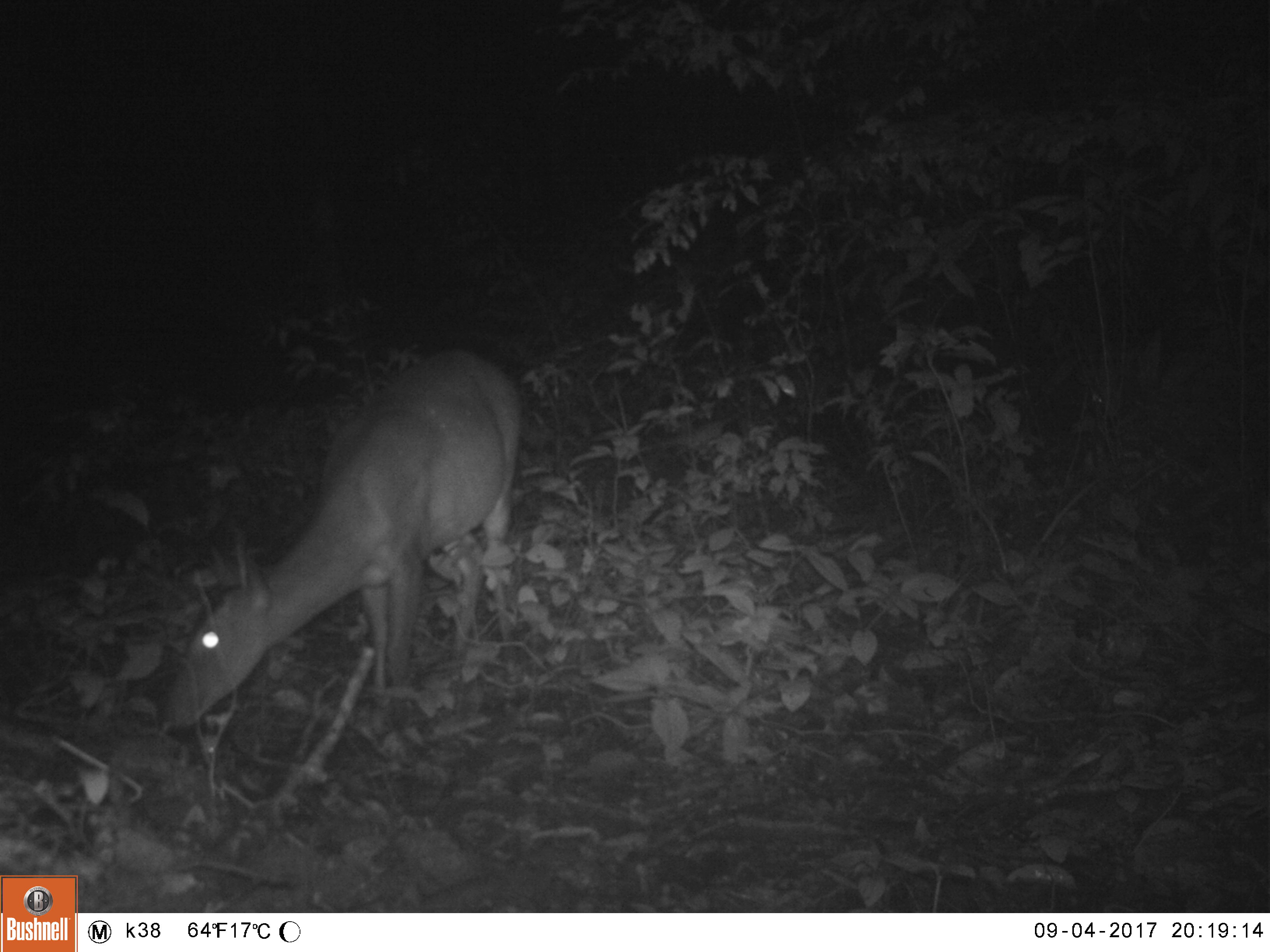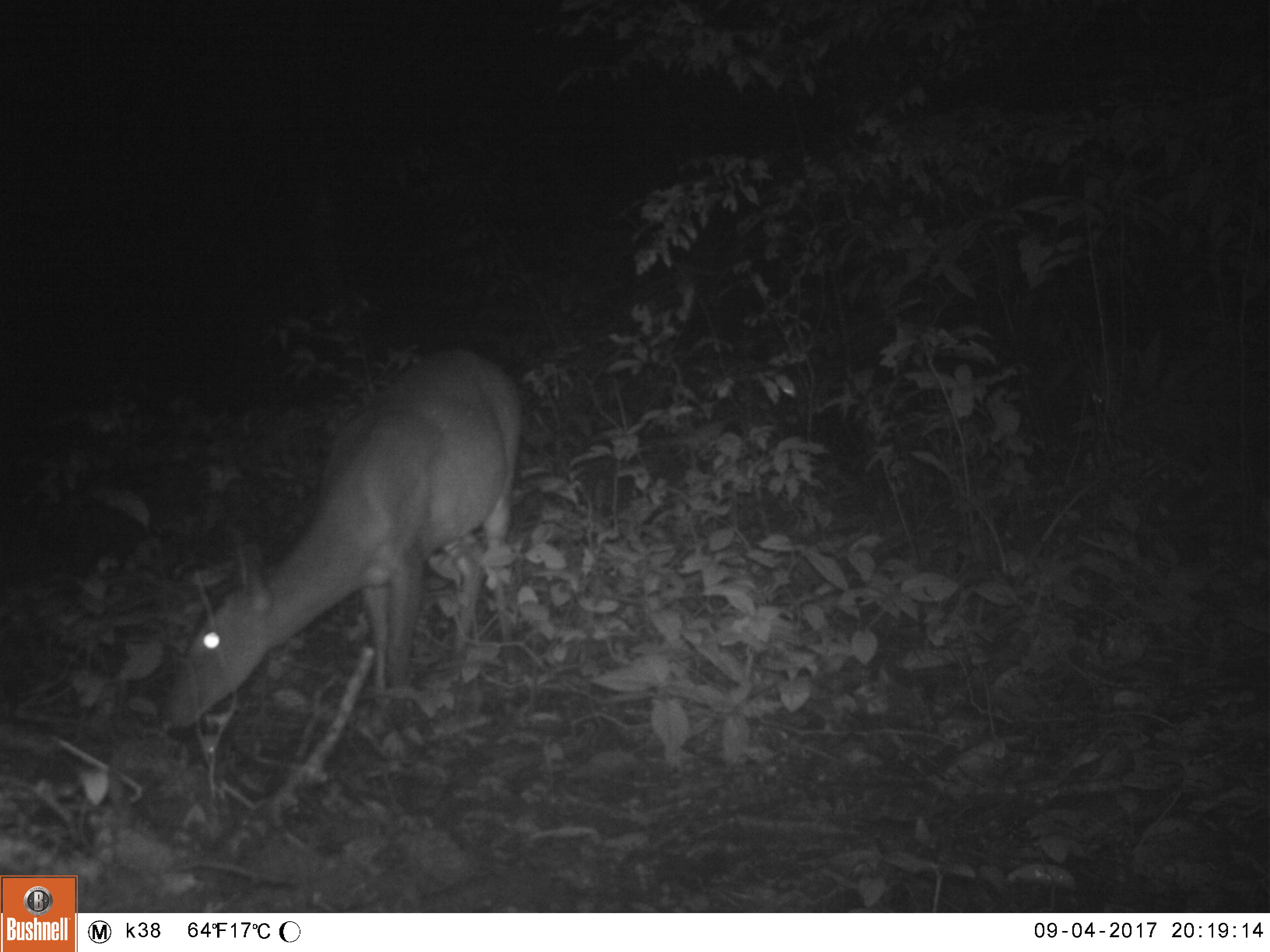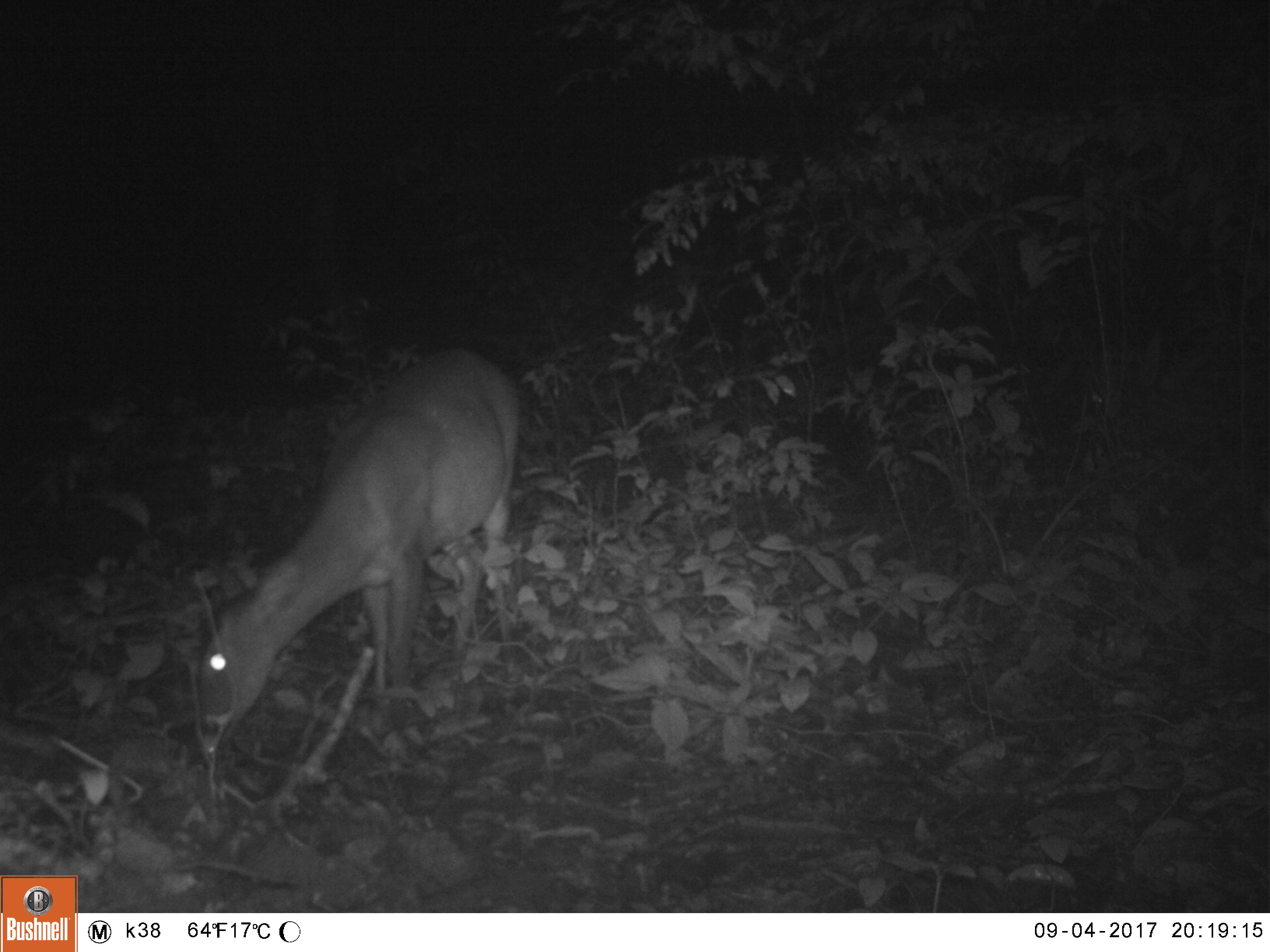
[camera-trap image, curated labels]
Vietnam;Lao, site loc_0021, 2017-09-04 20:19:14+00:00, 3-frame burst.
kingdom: Animalia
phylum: Chordata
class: Mammalia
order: Artiodactyla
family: Cervidae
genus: Muntiacus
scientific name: Muntiacus vuquangensis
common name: large-antlered muntjac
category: large antlered muntjac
Large antlered muntjac (large-antlered muntjac) (Muntiacus vuquangensis). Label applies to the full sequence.